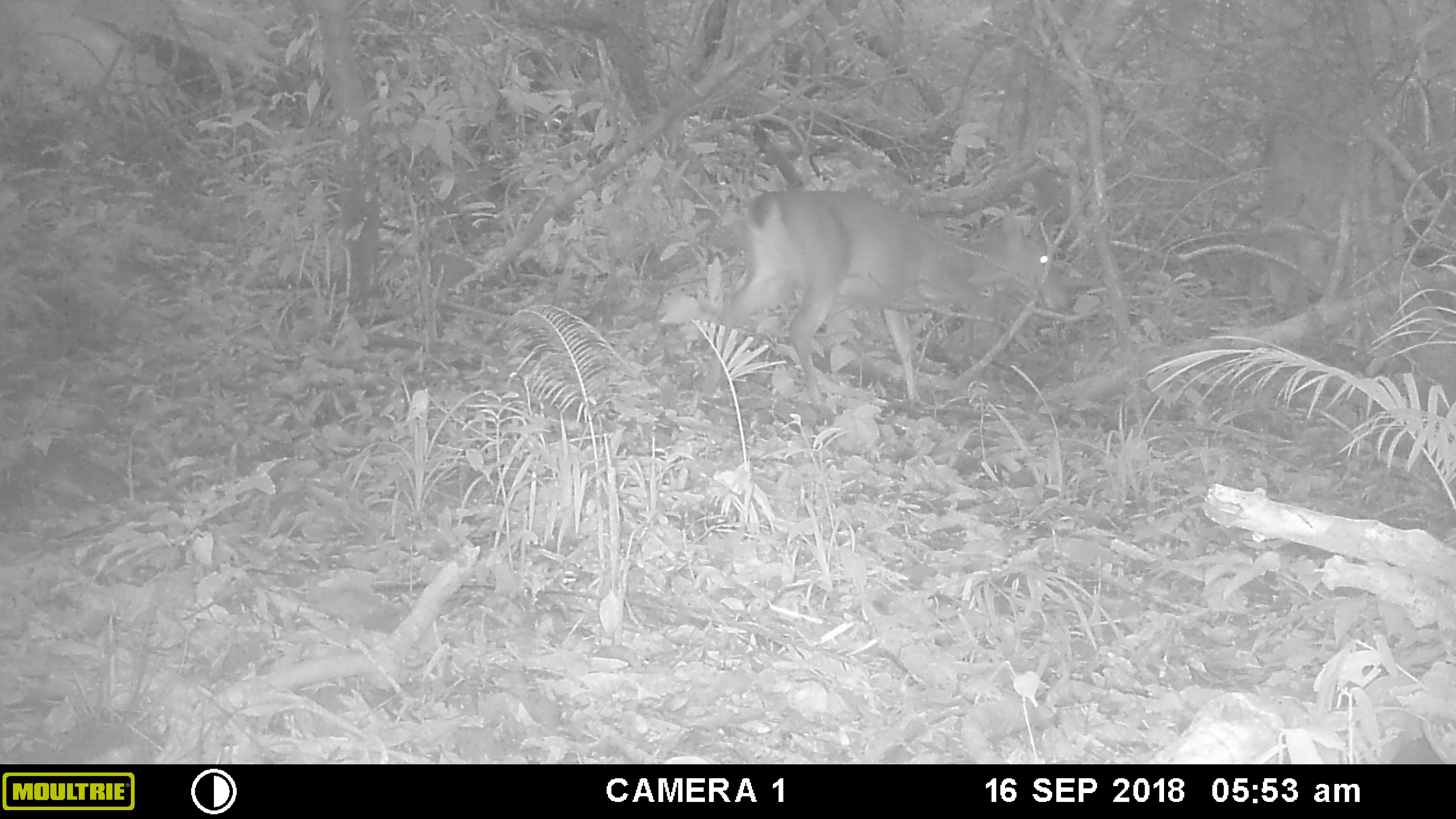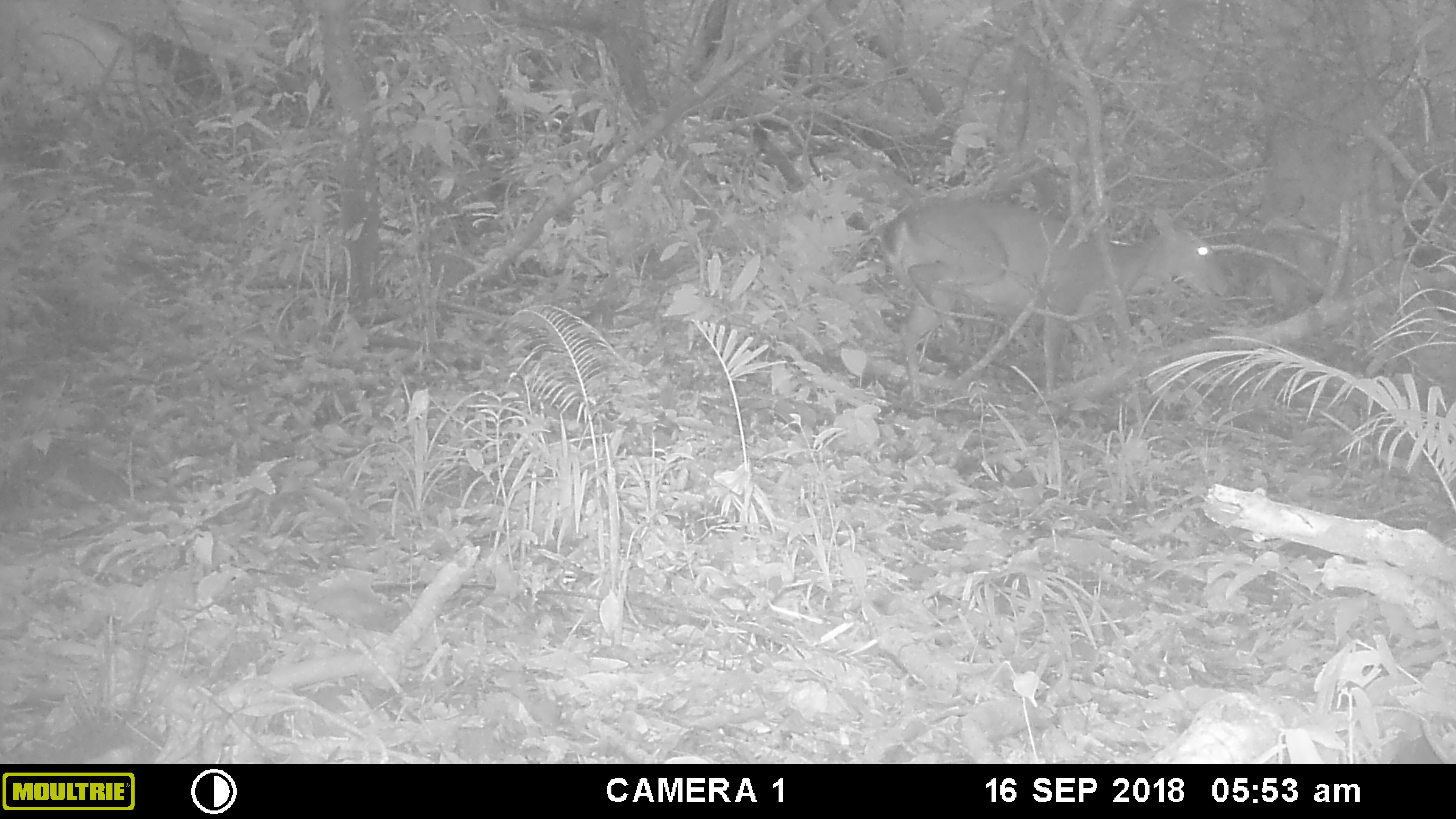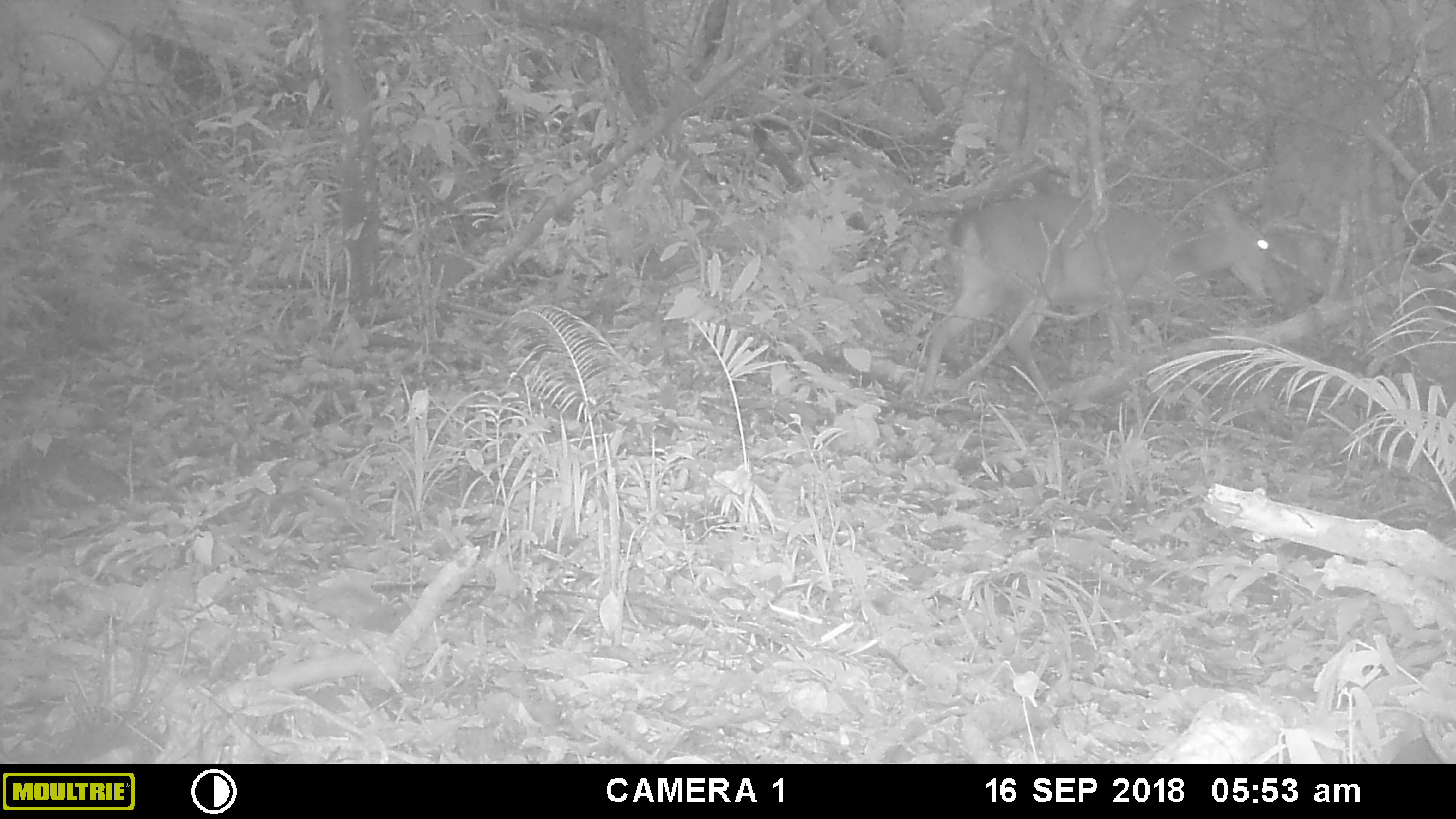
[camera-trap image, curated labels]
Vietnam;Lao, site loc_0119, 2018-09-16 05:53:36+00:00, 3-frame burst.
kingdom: Animalia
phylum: Chordata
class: Mammalia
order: Artiodactyla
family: Cervidae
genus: Muntiacus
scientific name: Muntiacus vuquangensis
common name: large-antlered muntjac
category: large antlered muntjac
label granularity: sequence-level